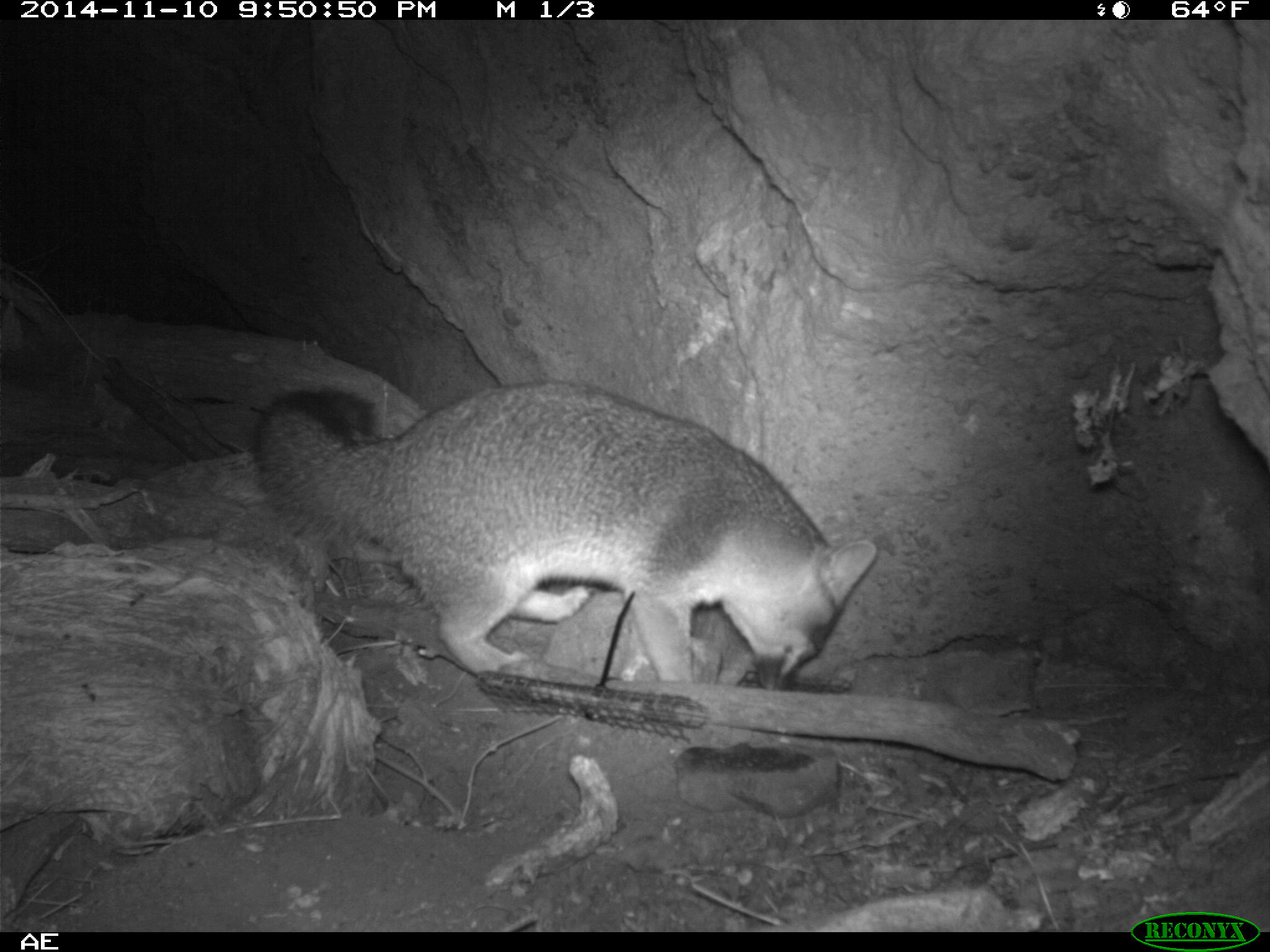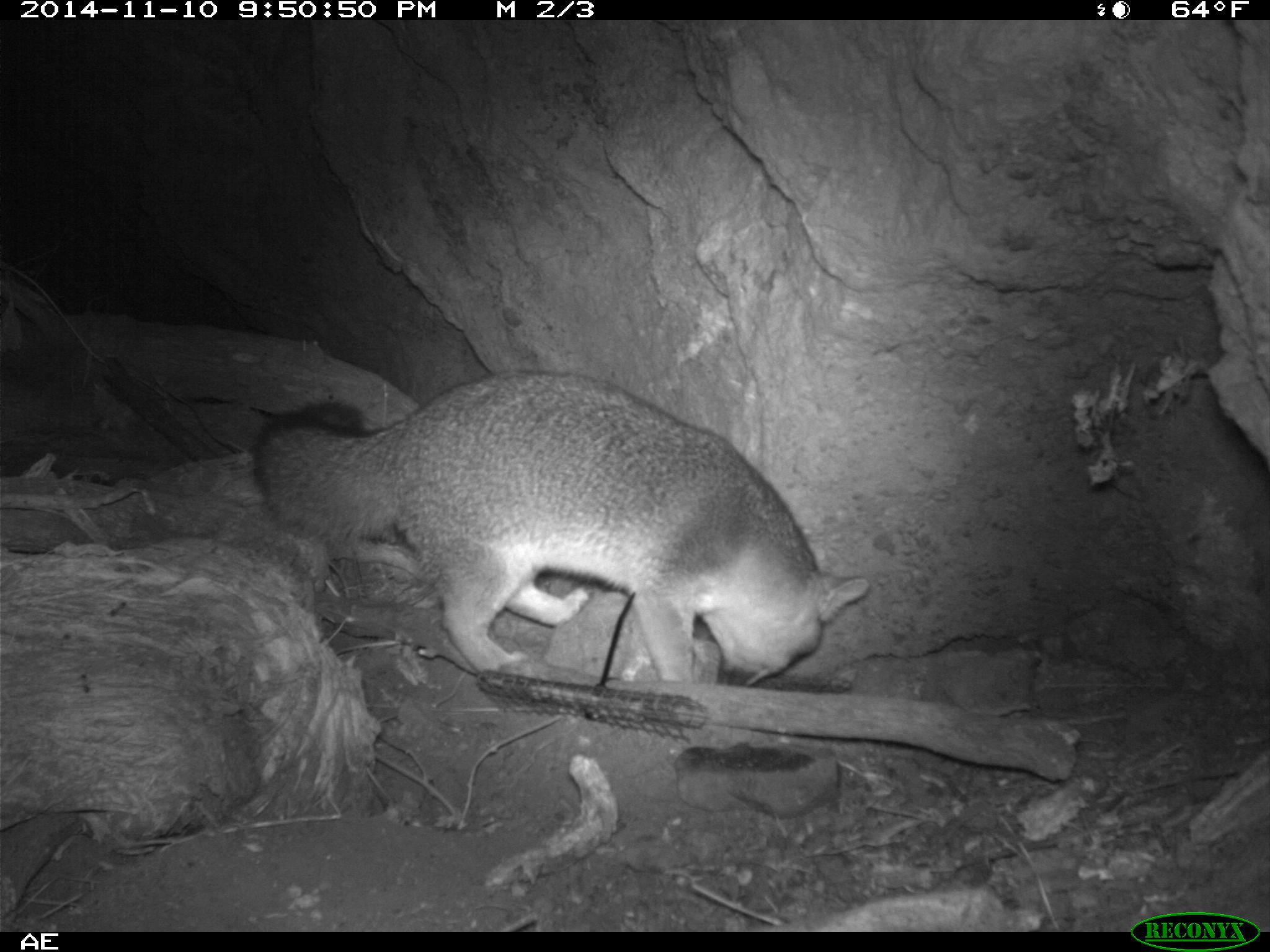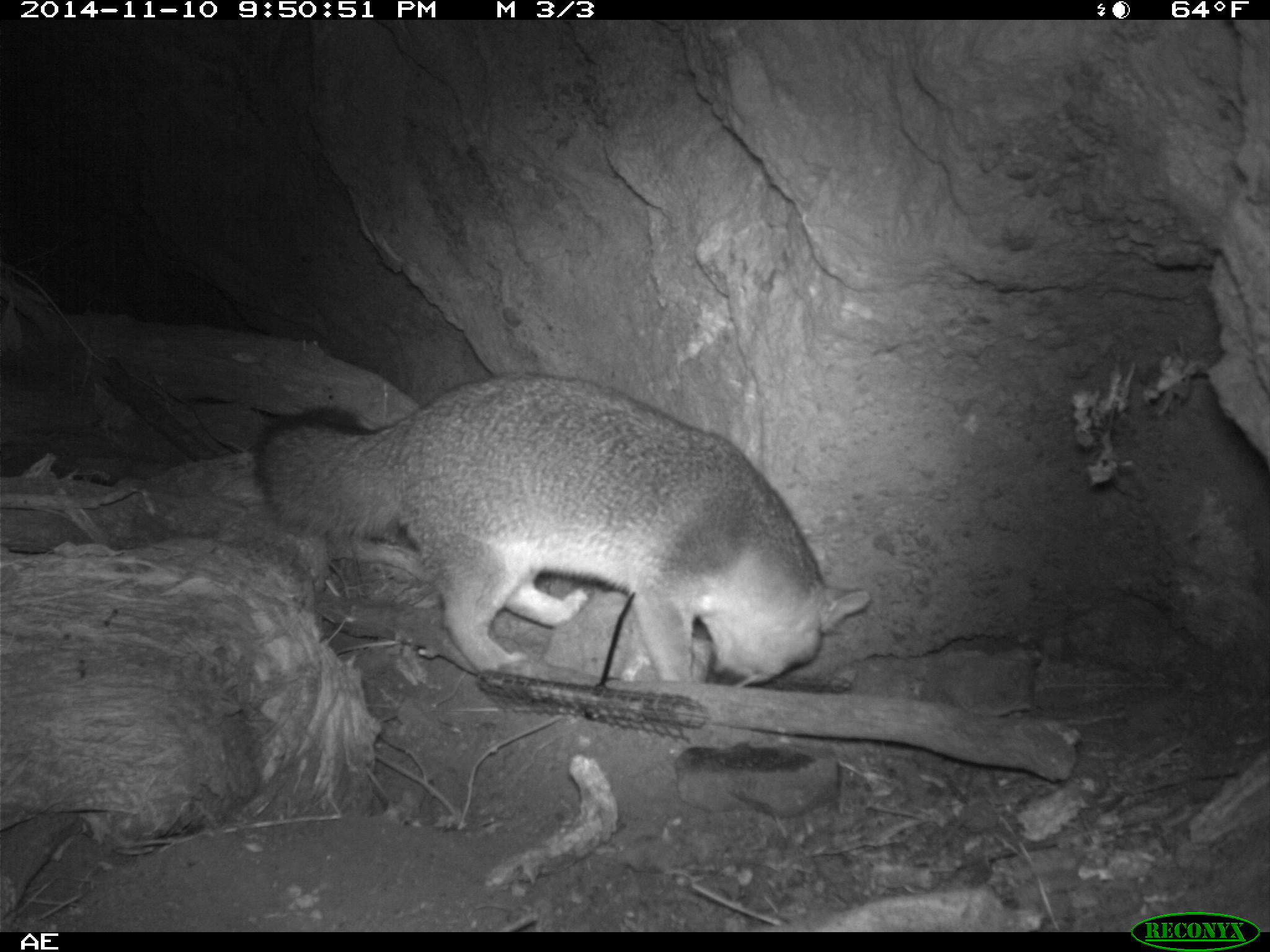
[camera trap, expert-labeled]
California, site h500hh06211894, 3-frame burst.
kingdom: Animalia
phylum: Chordata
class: Mammalia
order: Carnivora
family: Canidae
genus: Urocyon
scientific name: Urocyon littoralis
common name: island fox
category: fox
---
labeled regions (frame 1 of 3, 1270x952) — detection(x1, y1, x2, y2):
fox: detection(249, 381, 877, 688)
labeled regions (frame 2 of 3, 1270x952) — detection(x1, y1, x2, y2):
fox: detection(251, 367, 869, 688)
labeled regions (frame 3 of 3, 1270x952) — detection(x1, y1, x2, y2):
fox: detection(257, 372, 870, 687)